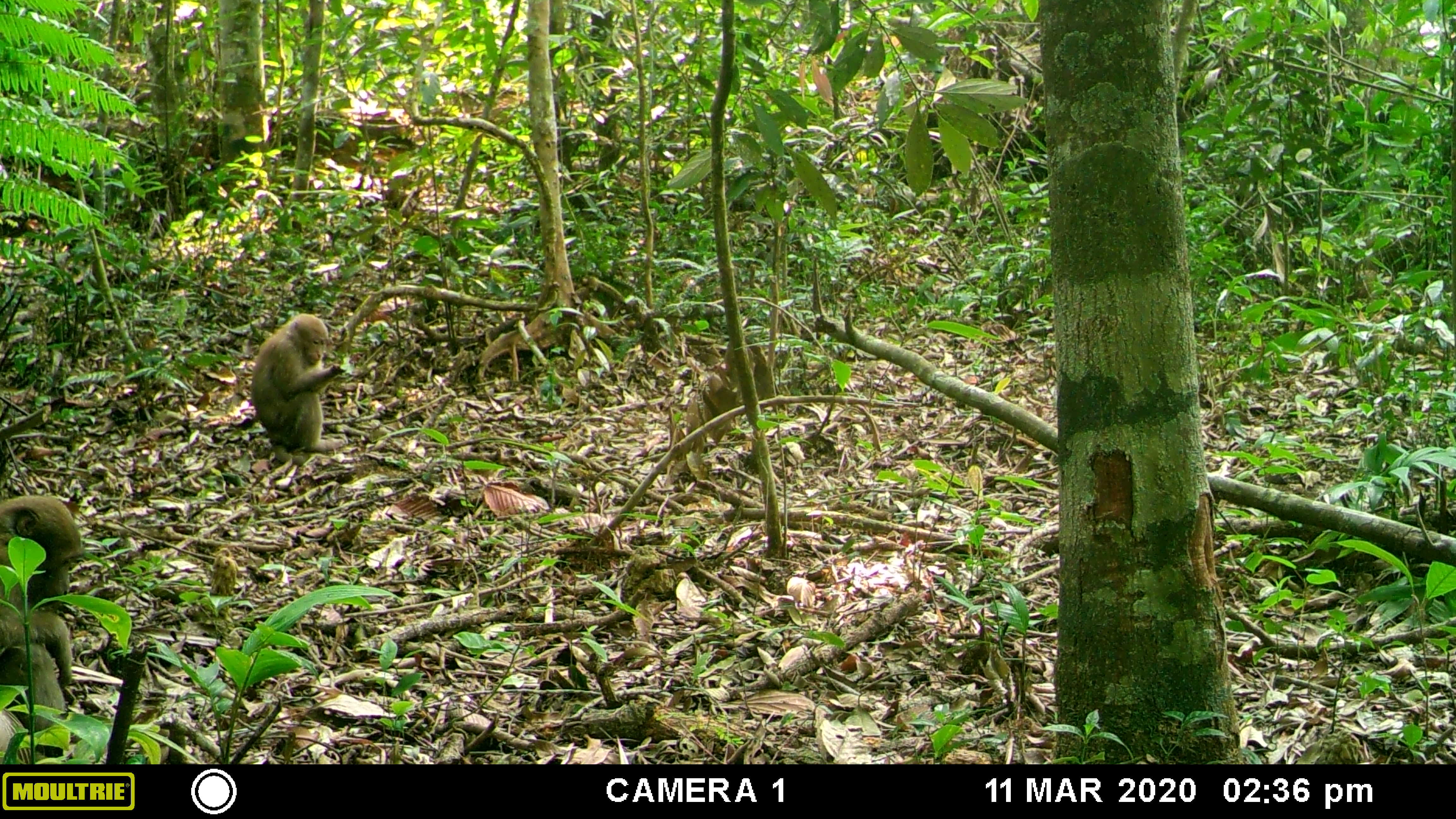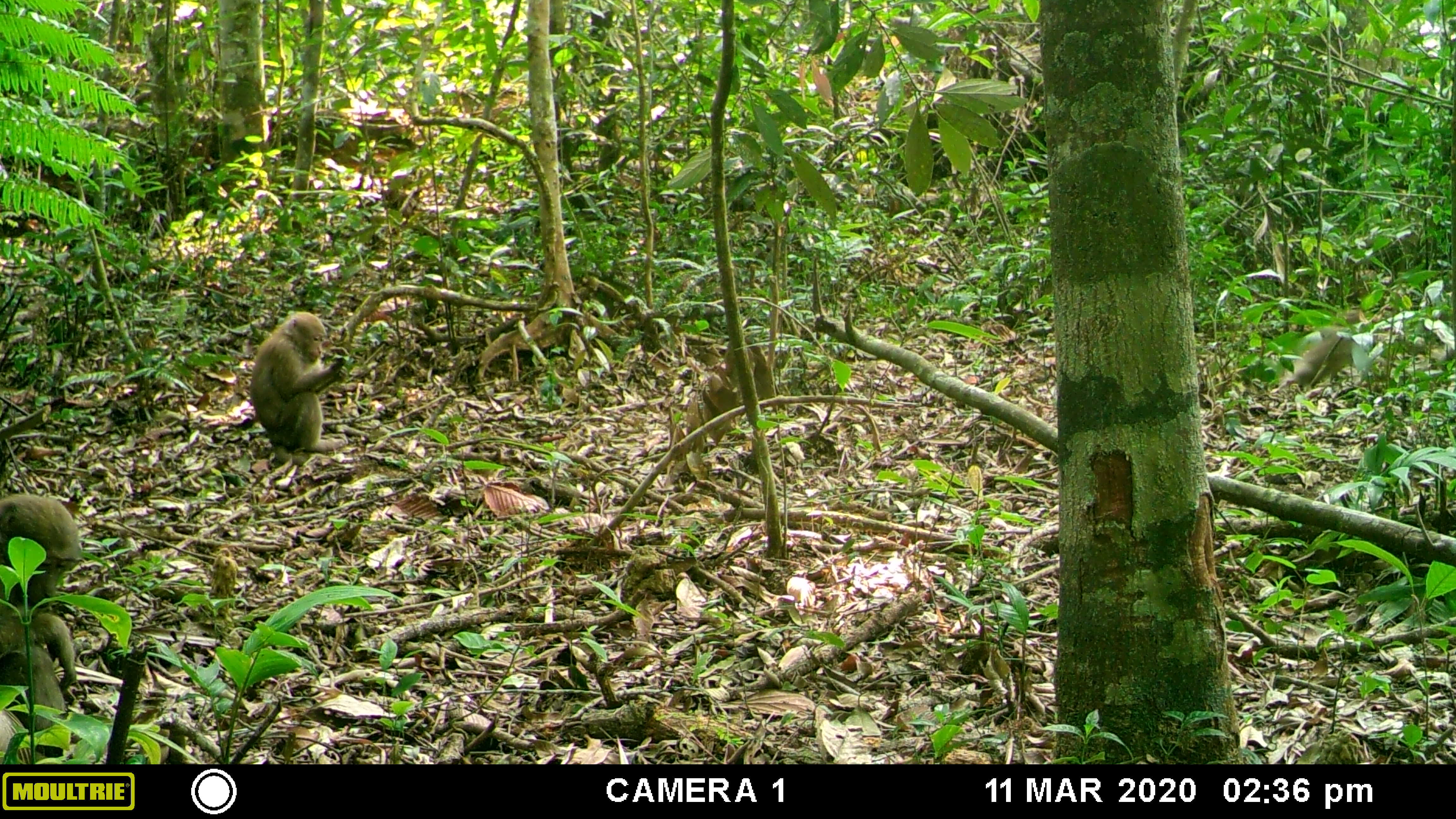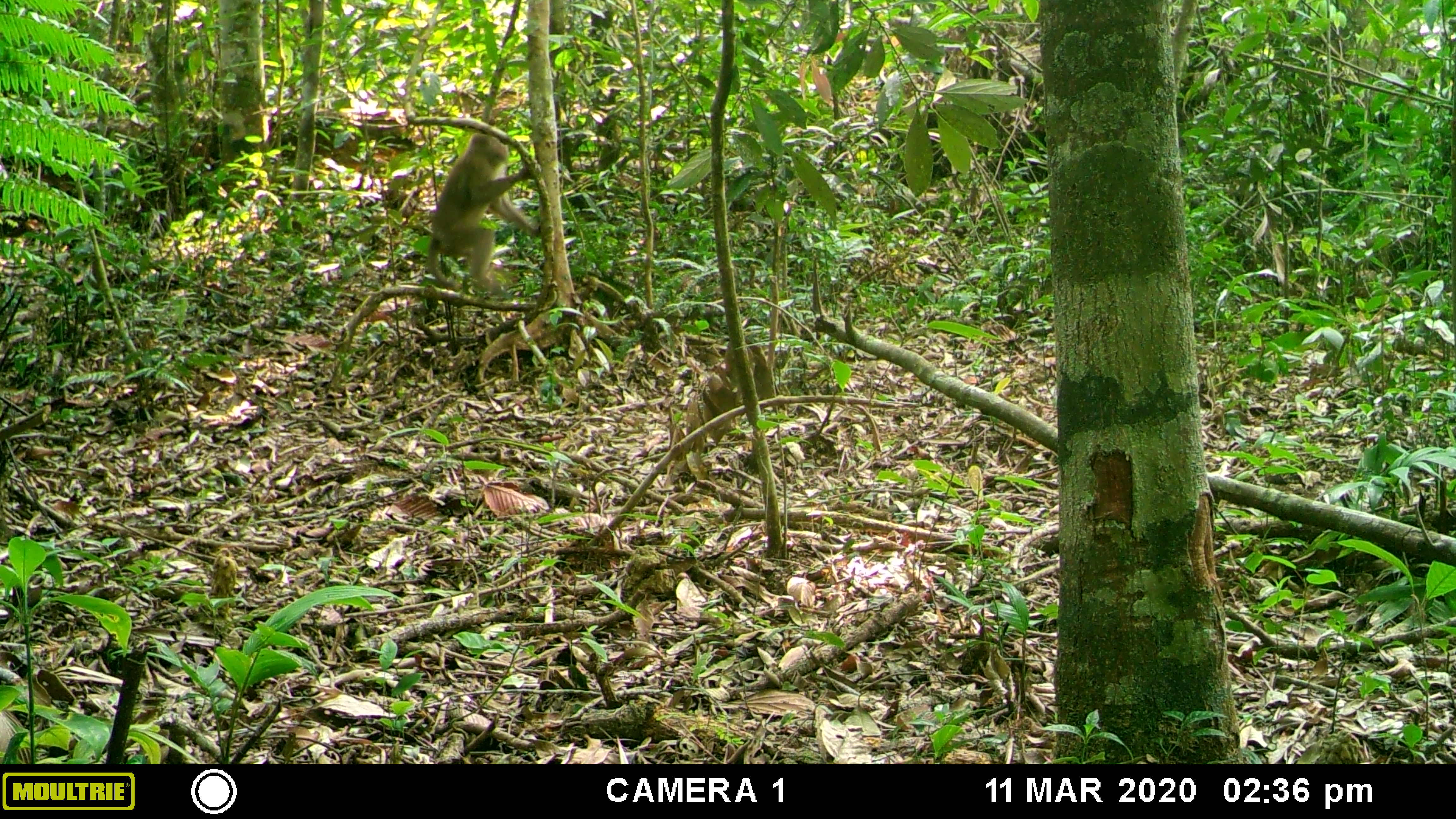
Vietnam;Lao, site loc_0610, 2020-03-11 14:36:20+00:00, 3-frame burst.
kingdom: Animalia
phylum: Chordata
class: Mammalia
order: Primates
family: Cercopithecidae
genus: Macaca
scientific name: Macaca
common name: macaques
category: assam or rhesus macaque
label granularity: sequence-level